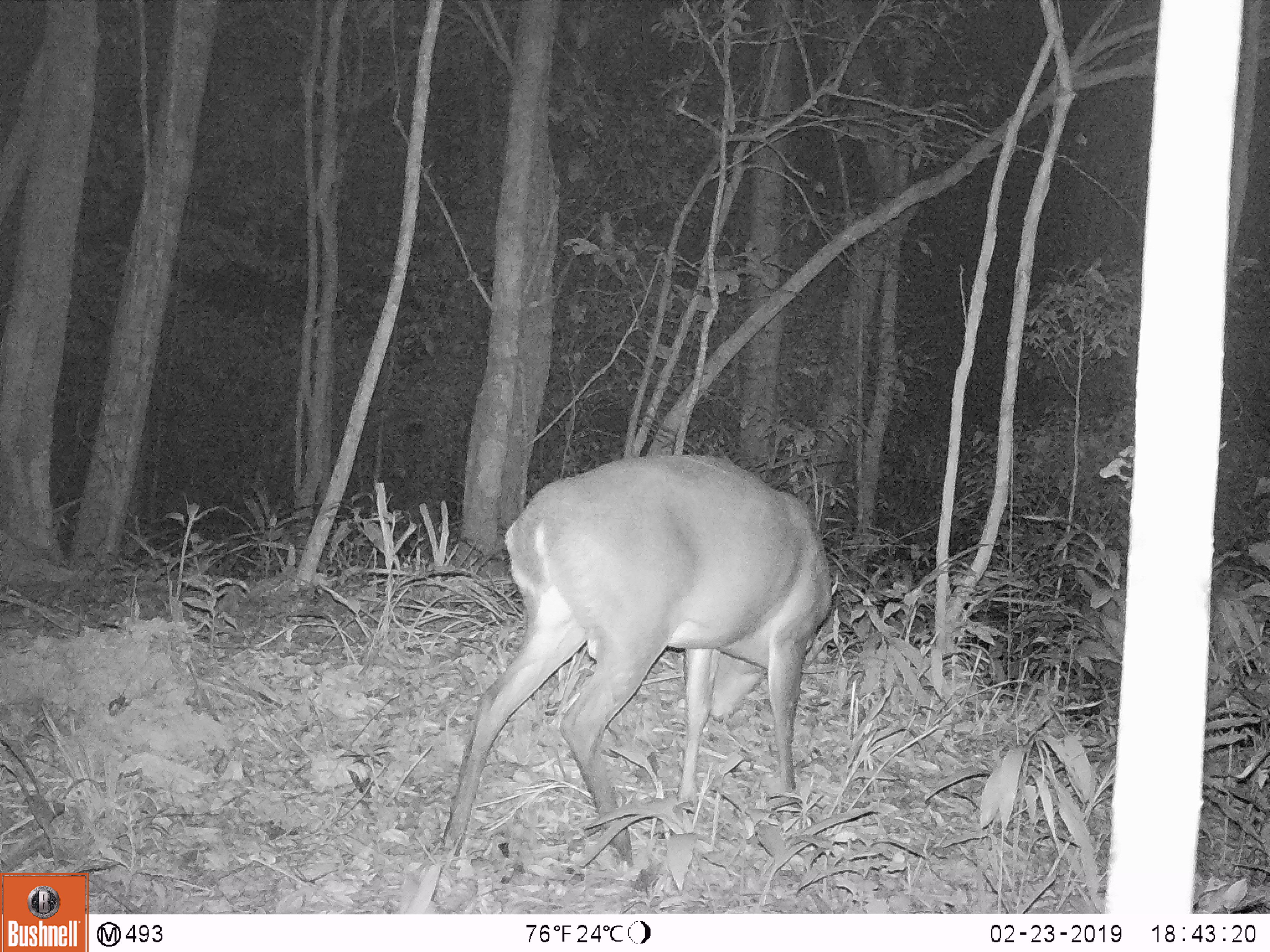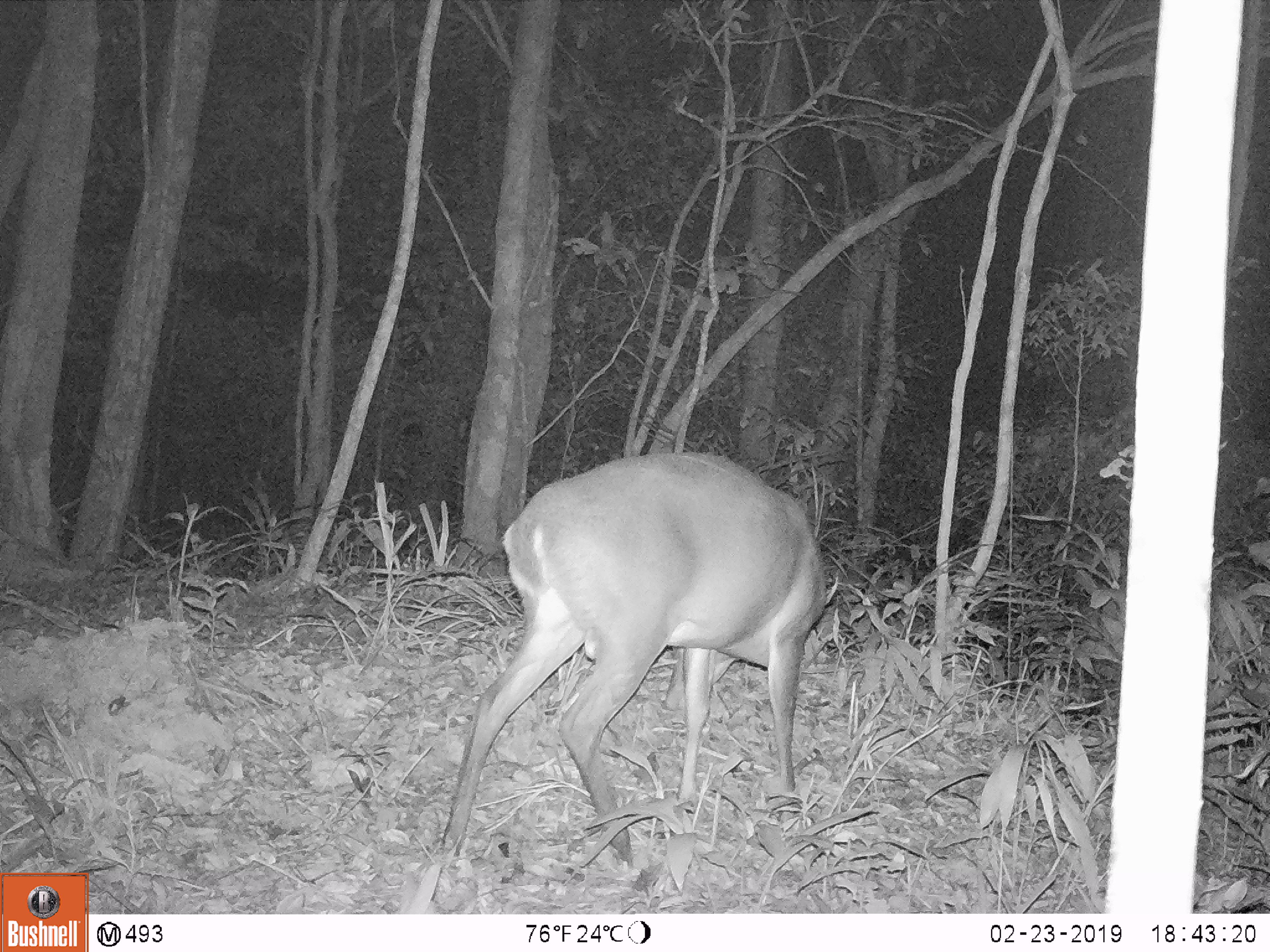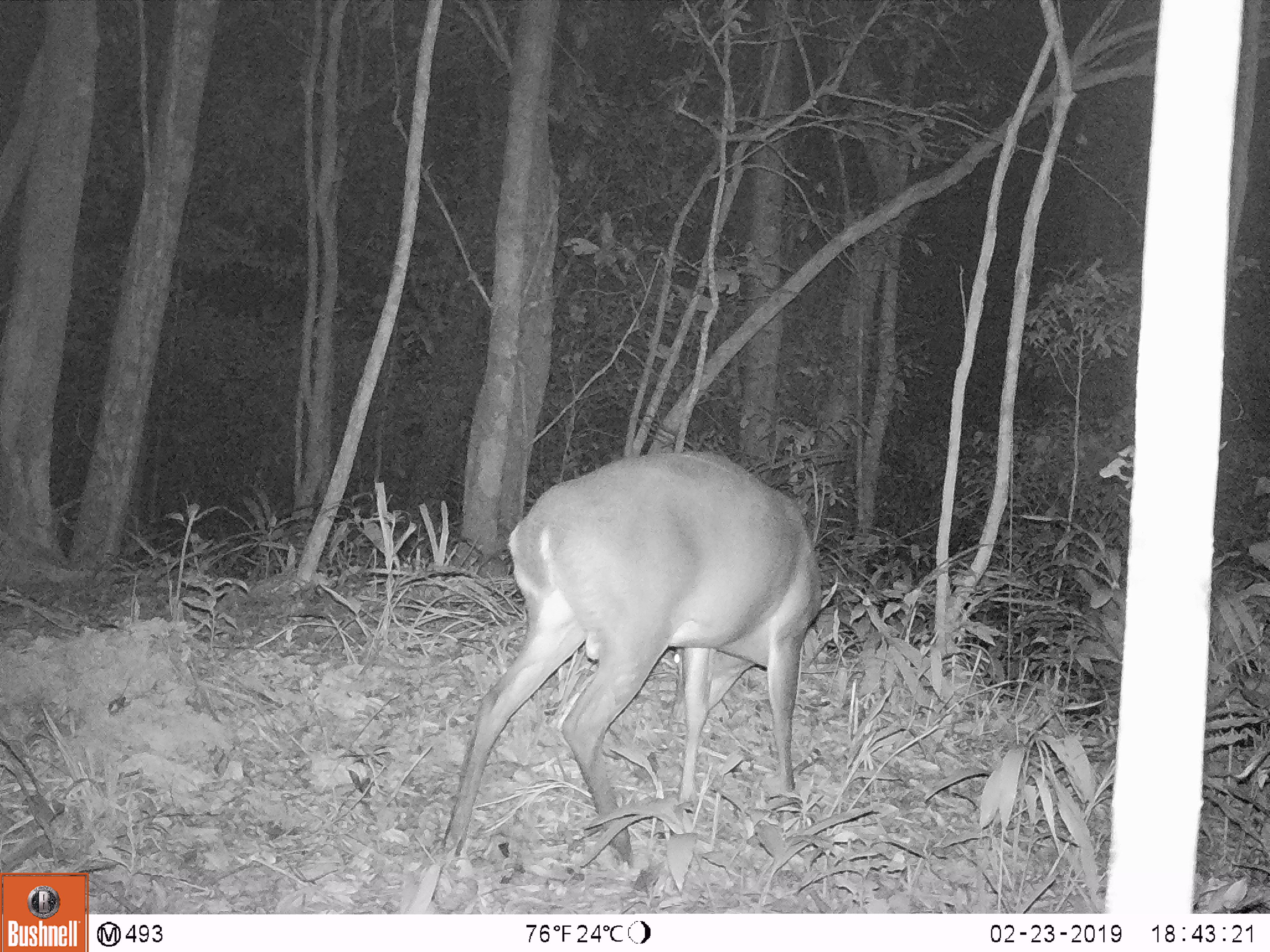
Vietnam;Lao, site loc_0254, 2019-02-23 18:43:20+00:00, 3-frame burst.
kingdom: Animalia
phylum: Chordata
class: Mammalia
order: Artiodactyla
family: Cervidae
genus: Muntiacus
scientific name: Muntiacus vuquangensis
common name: large-antlered muntjac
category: large antlered muntjac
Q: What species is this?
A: Large antlered muntjac (large-antlered muntjac) (Muntiacus vuquangensis).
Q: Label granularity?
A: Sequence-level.